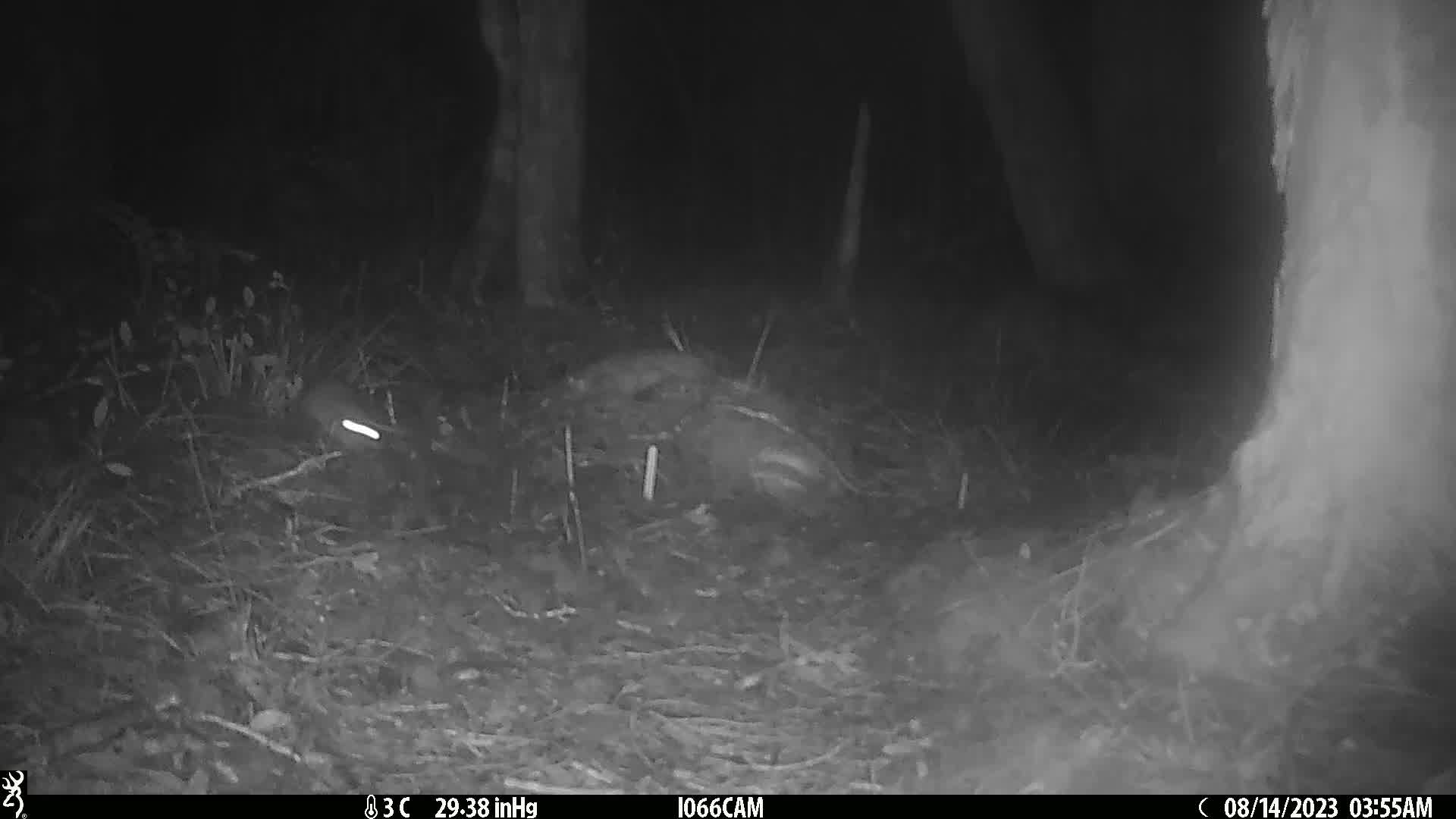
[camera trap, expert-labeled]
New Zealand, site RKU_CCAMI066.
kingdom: Animalia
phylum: Chordata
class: Mammalia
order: Rodentia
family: Muridae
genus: Rattus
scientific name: Rattus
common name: rat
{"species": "rat (Rattus)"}